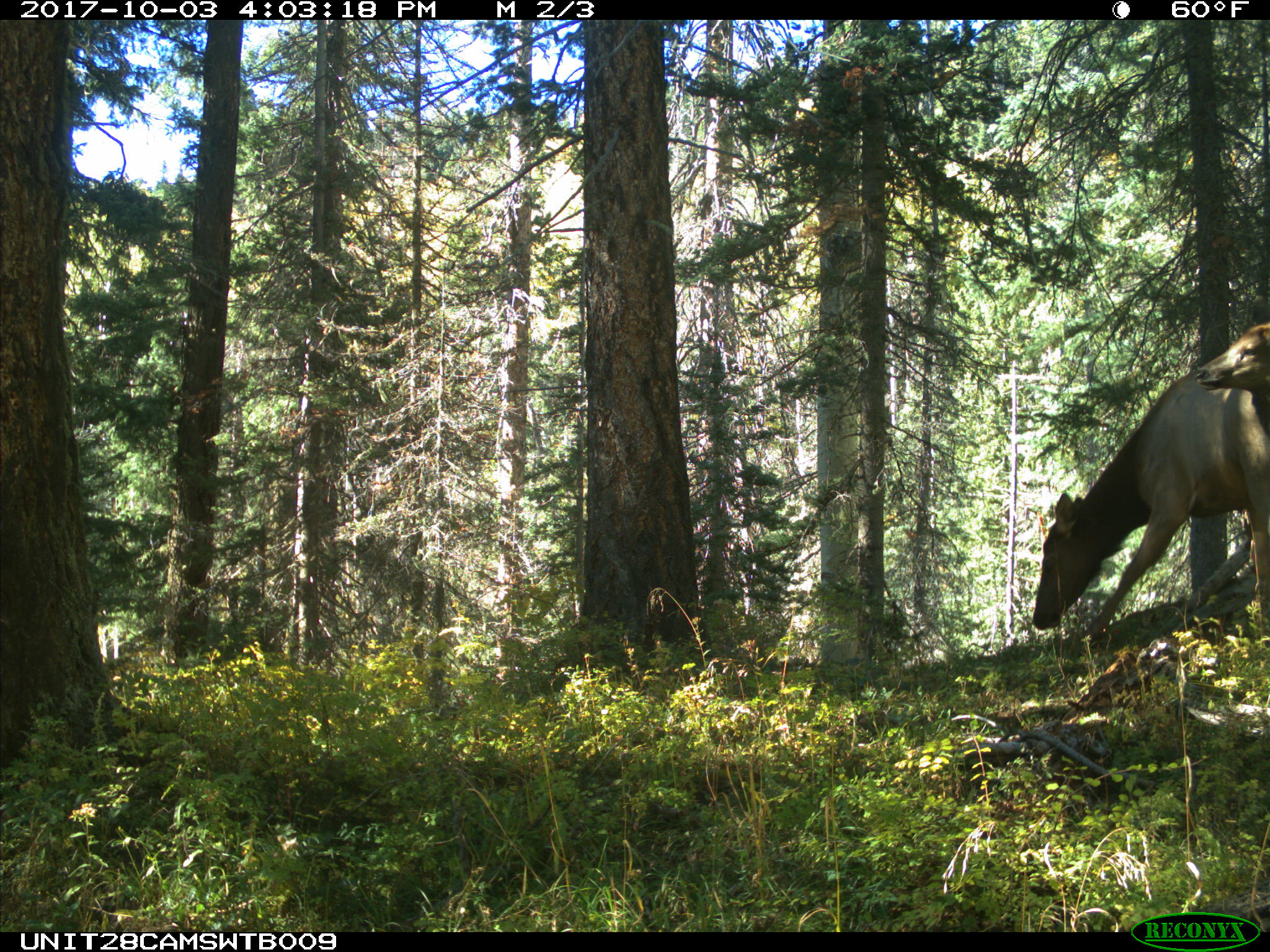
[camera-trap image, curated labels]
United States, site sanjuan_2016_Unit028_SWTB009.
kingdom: Animalia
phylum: Chordata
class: Mammalia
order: Artiodactyla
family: Cervidae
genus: Cervus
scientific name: Cervus elaphus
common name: red deer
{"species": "Cervus elaphus (red deer)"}